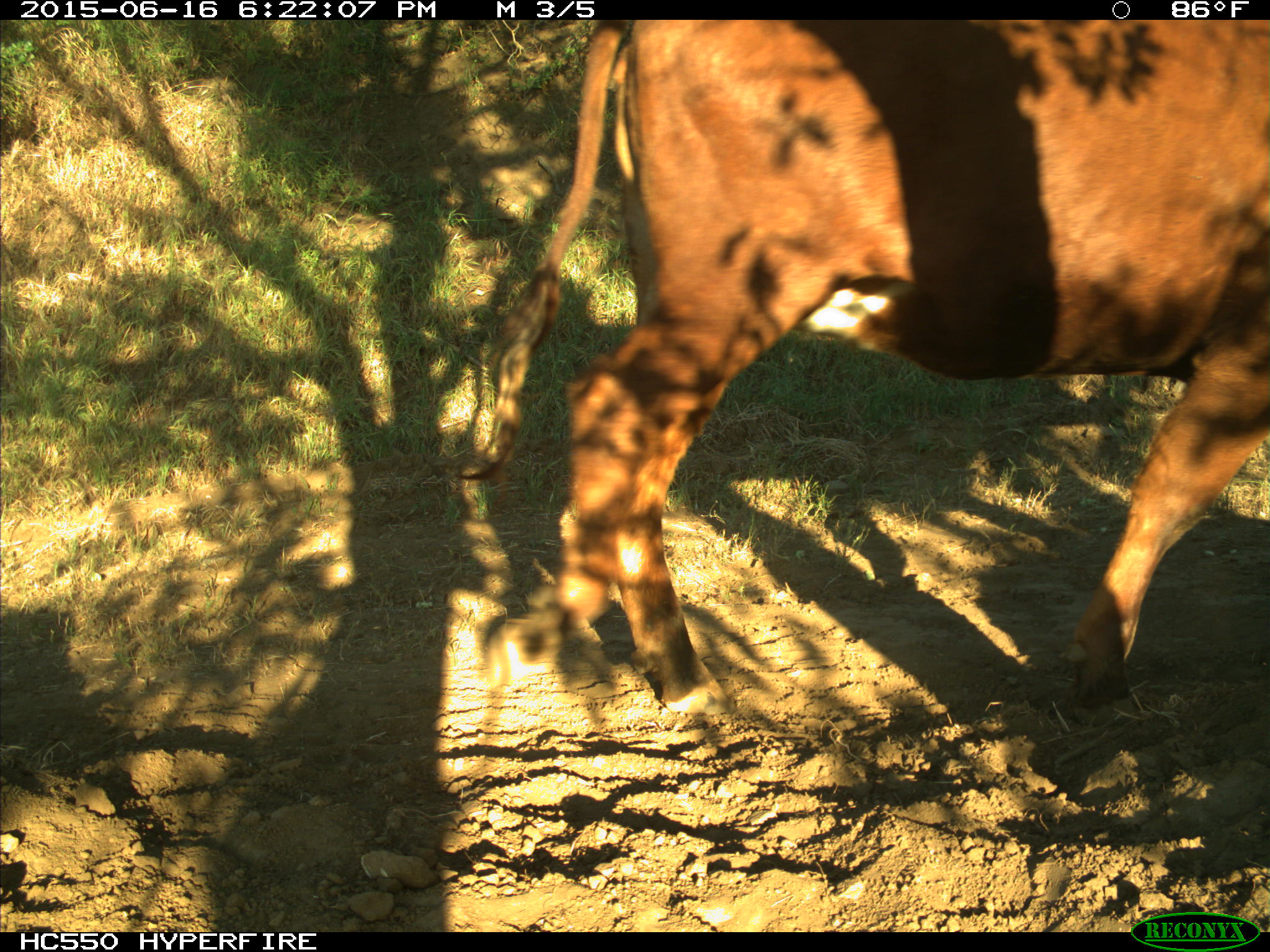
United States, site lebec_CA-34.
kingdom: Animalia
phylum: Chordata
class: Mammalia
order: Artiodactyla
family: Bovidae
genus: Bos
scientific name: Bos taurus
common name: domestic cow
Bos taurus (domestic cow).